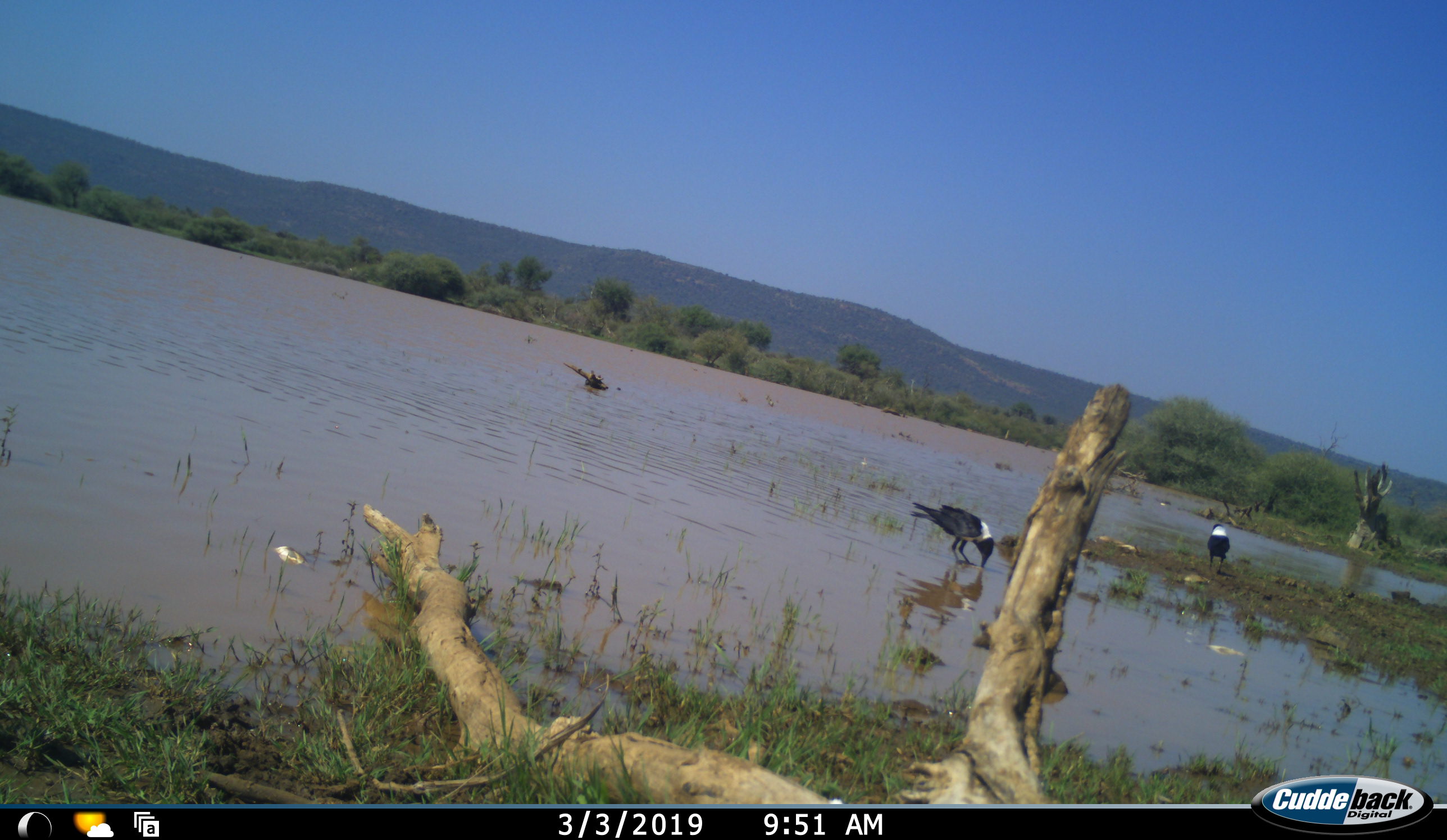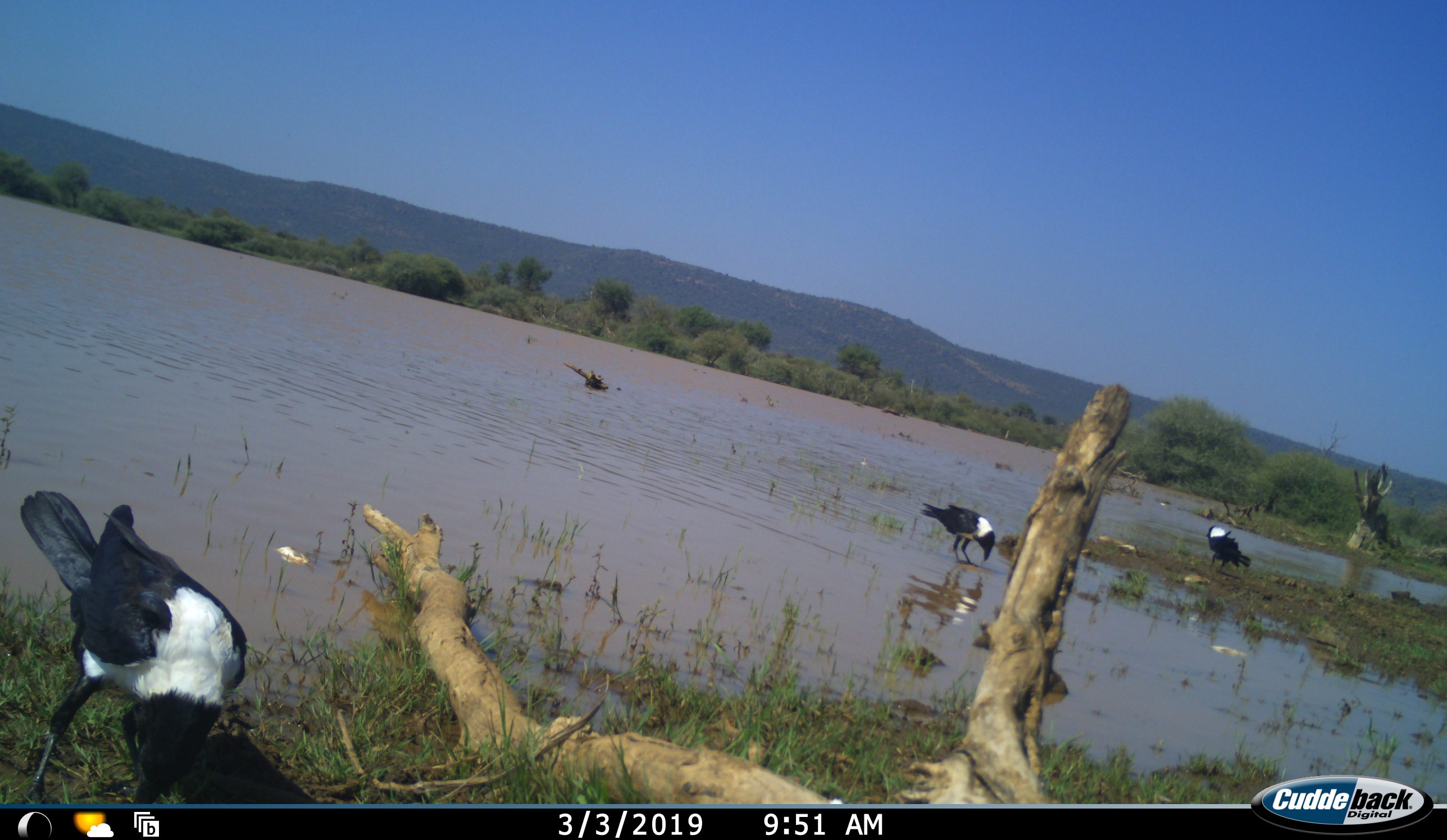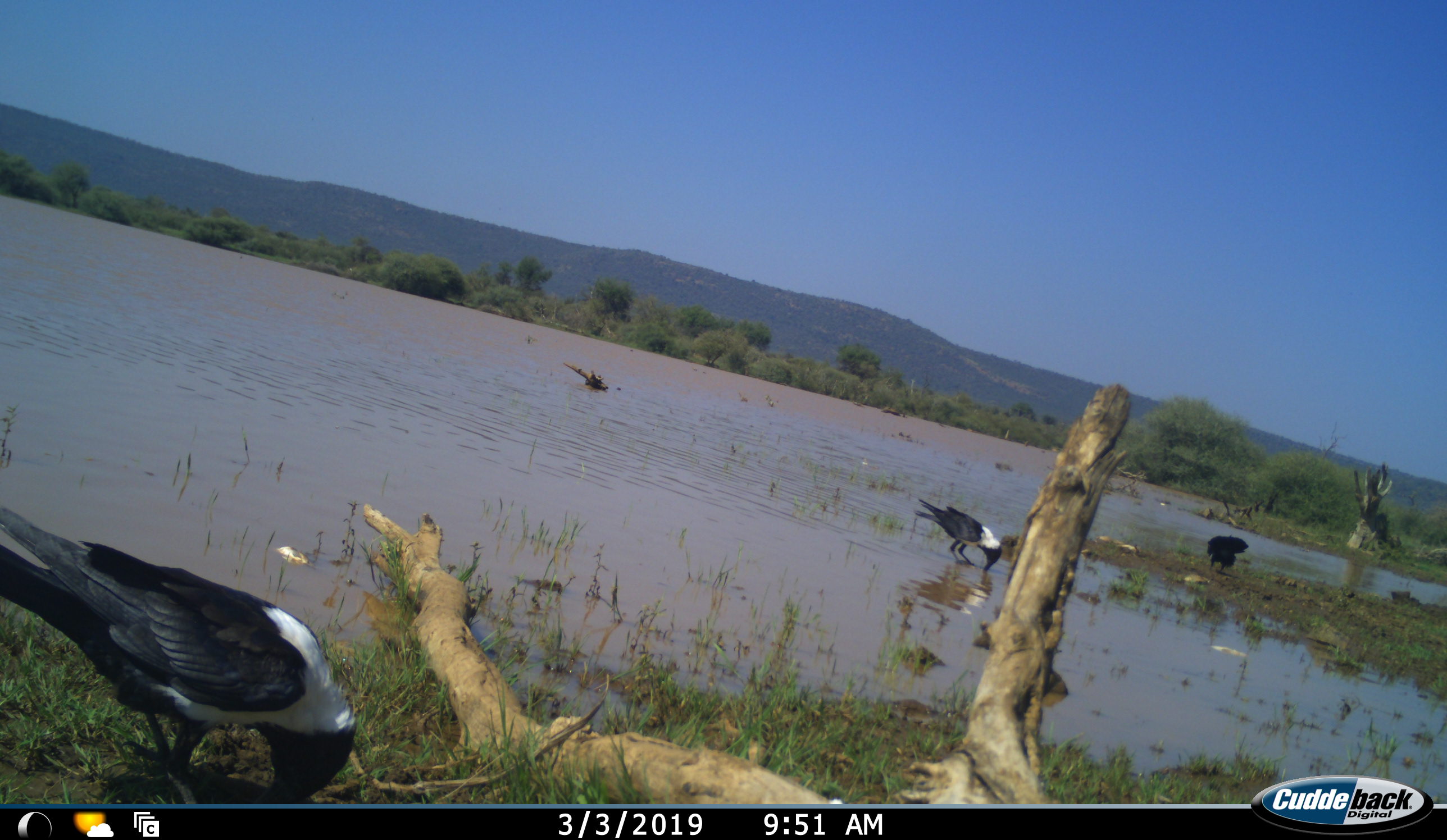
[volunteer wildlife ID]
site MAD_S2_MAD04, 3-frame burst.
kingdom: Animalia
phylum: Chordata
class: Aves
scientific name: Aves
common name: bird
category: birdother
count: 3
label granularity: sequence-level